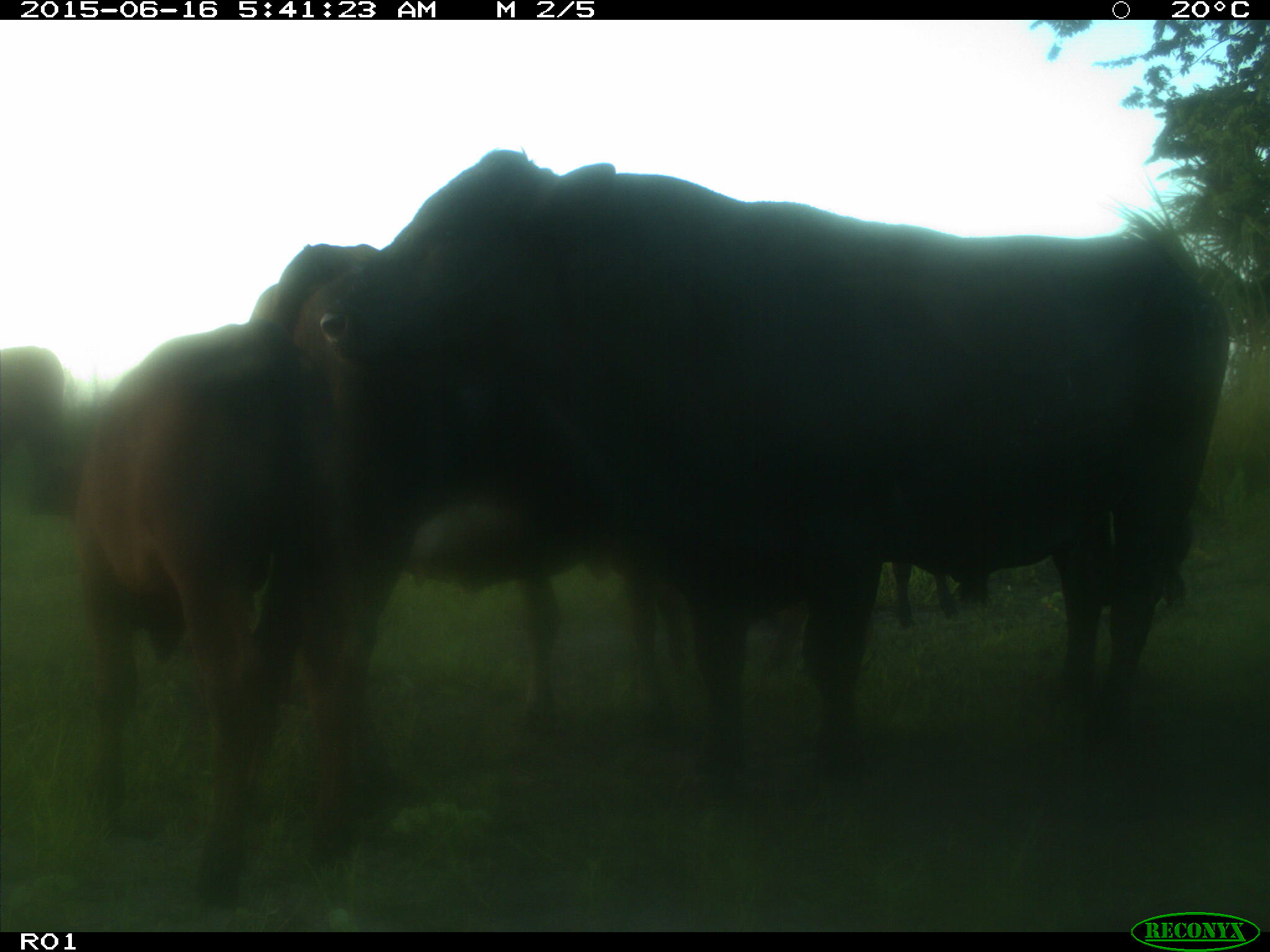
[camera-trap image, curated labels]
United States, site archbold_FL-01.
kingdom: Animalia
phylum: Chordata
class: Mammalia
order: Artiodactyla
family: Bovidae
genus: Bos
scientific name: Bos taurus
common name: domestic cow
Bos taurus (domestic cow).